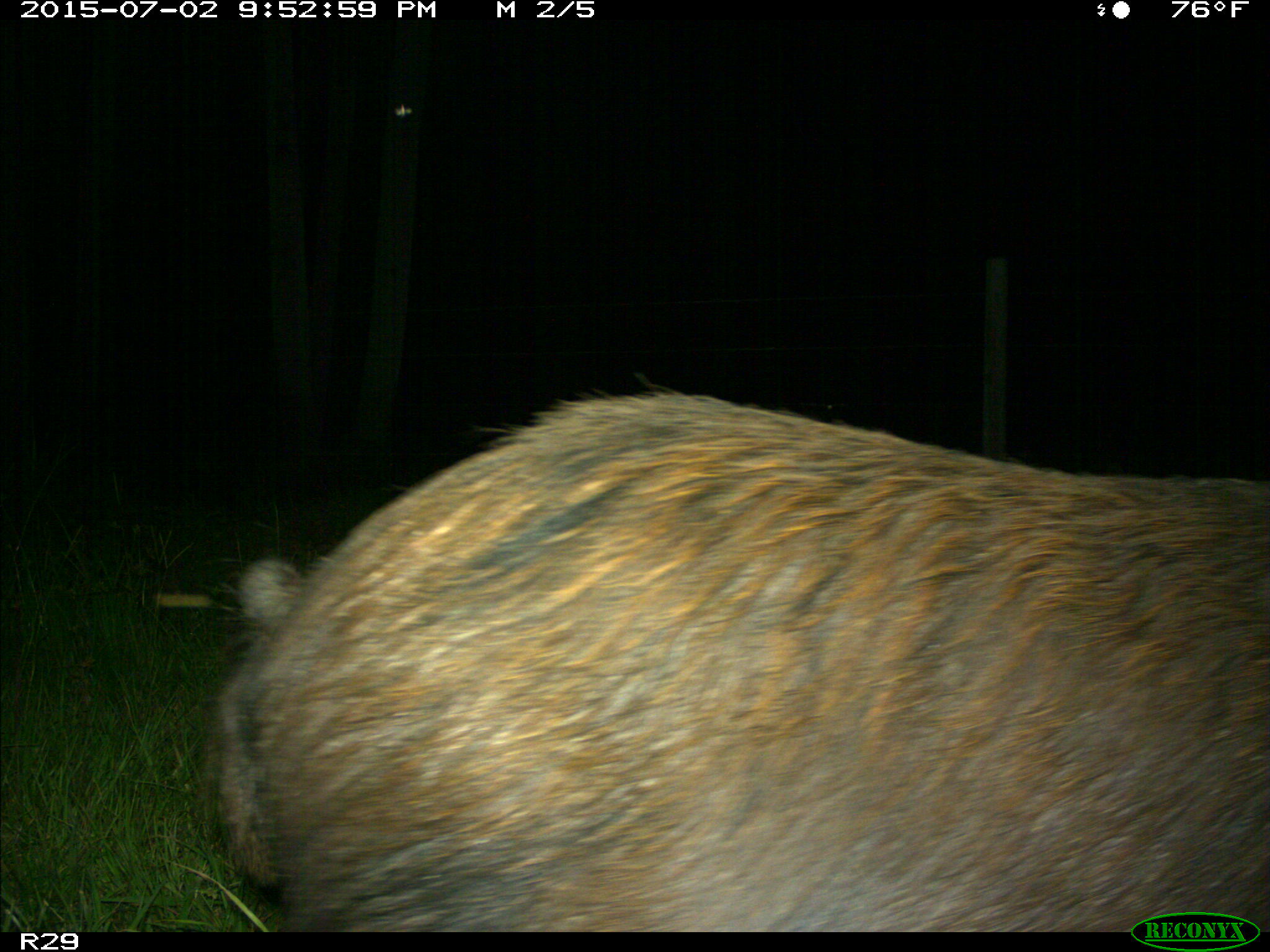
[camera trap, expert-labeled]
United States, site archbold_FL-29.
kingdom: Animalia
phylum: Chordata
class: Mammalia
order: Artiodactyla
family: Suidae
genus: Sus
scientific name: Sus scrofa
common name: wild boar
Sus scrofa (wild boar).